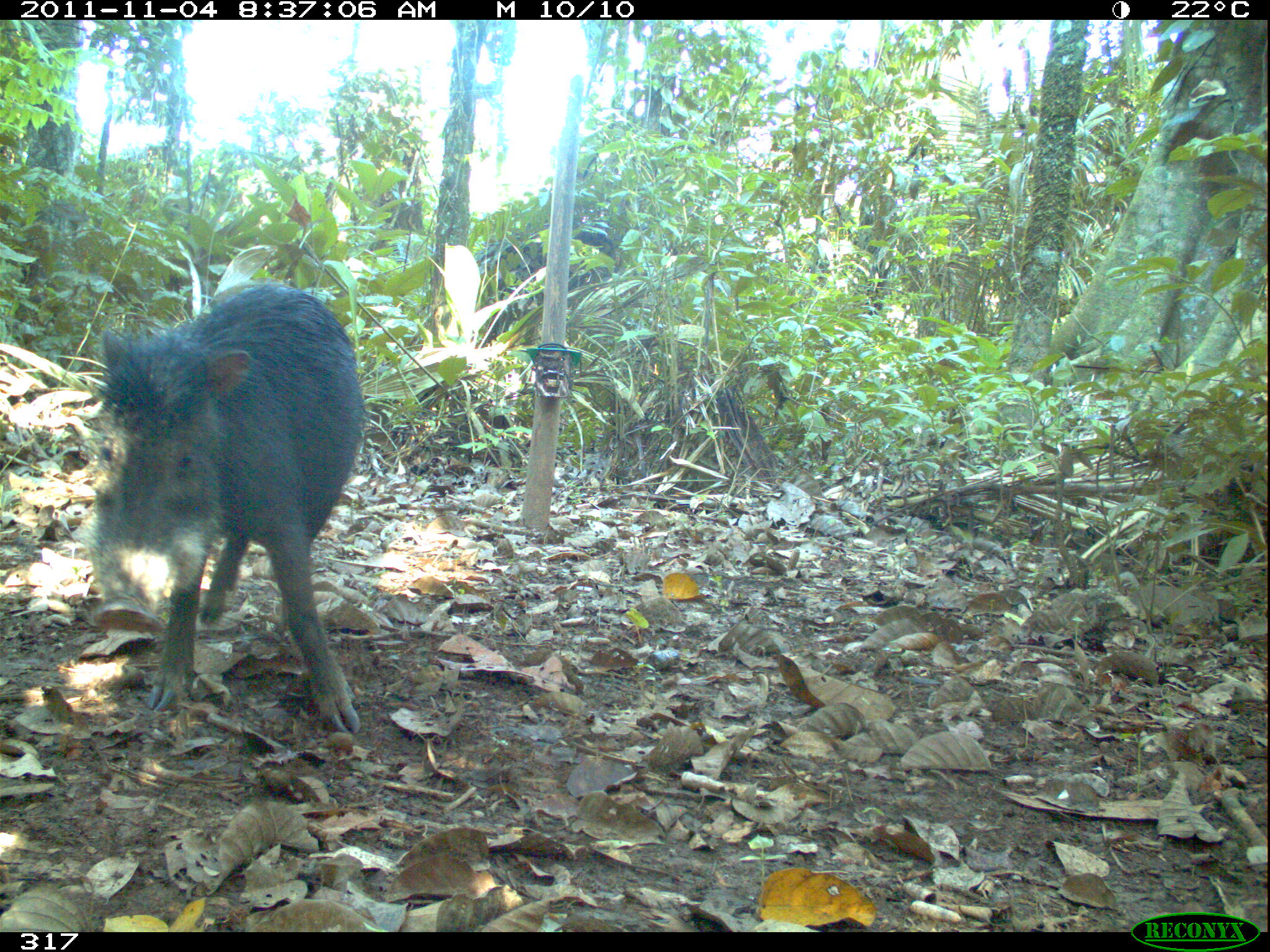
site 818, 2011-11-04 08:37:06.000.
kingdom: Animalia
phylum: Chordata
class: Mammalia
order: Artiodactyla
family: Tayassuidae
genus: Tayassu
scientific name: Tayassu pecari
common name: white-lipped peccary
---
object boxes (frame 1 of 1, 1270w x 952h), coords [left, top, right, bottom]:
tayassu pecari: [82, 280, 365, 735]